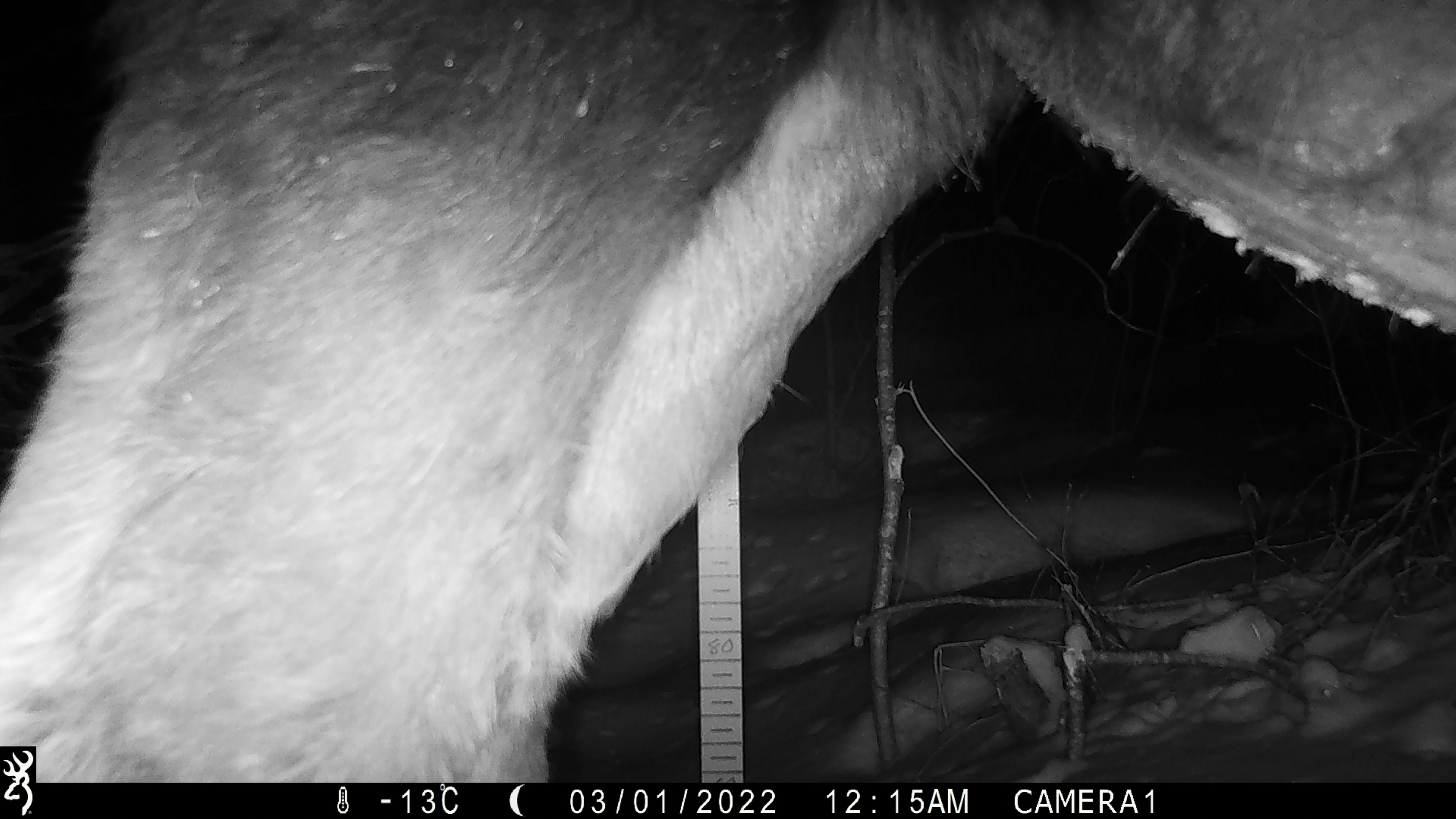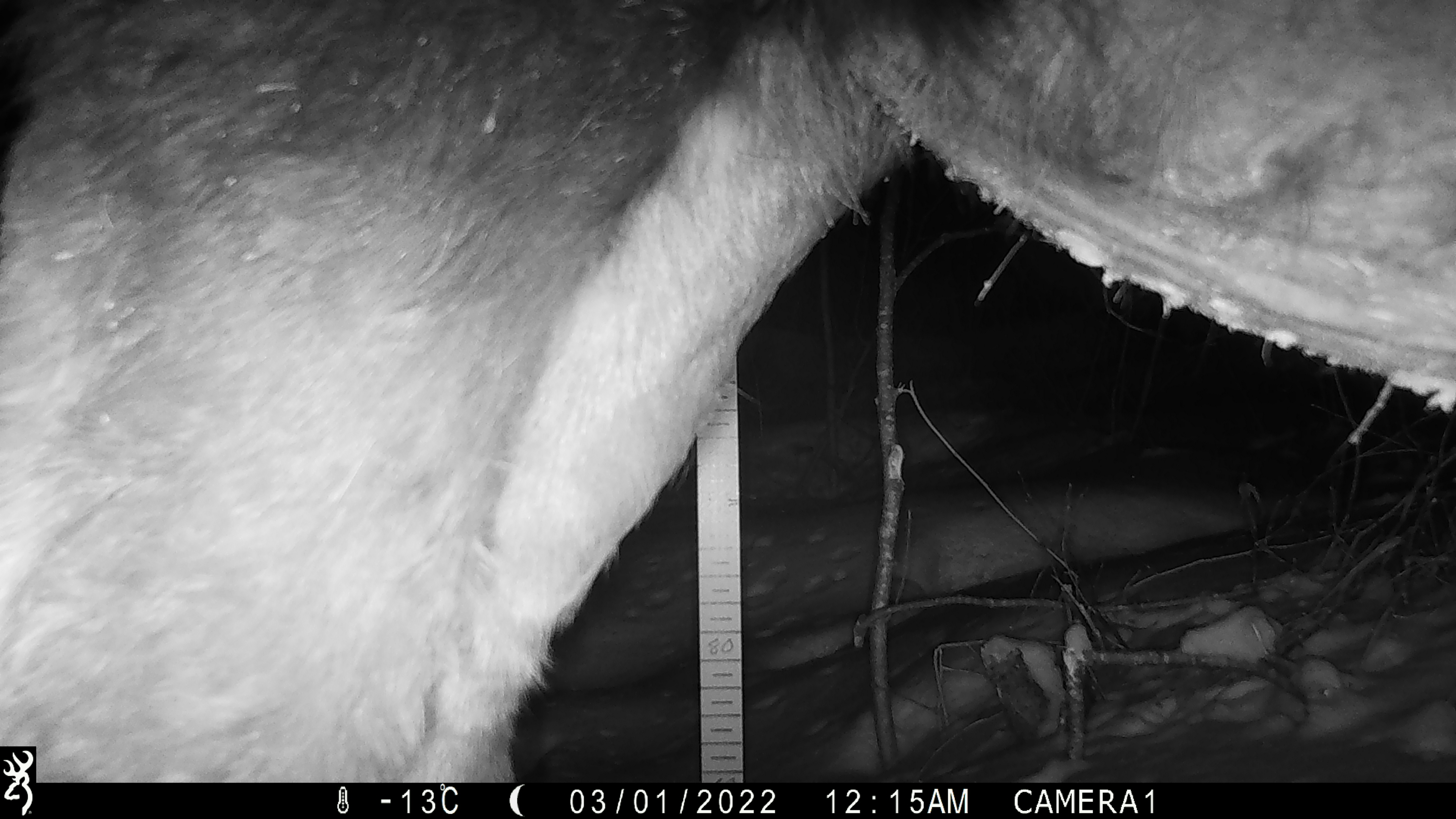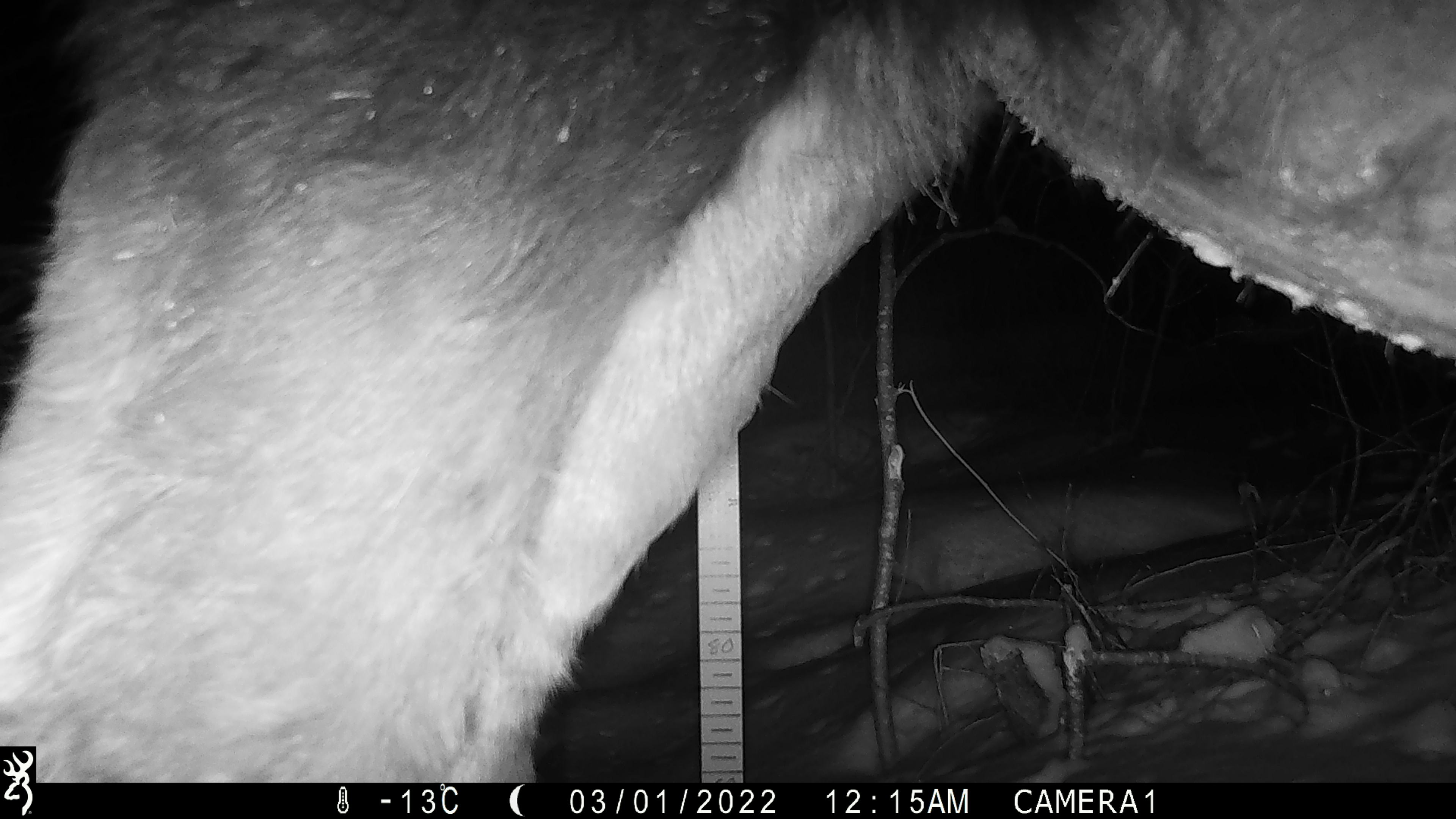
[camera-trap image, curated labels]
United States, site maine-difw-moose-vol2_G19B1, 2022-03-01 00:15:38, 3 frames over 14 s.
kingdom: Animalia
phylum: Chordata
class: Mammalia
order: Artiodactyla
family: Cervidae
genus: Alces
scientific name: Alces alces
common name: moose